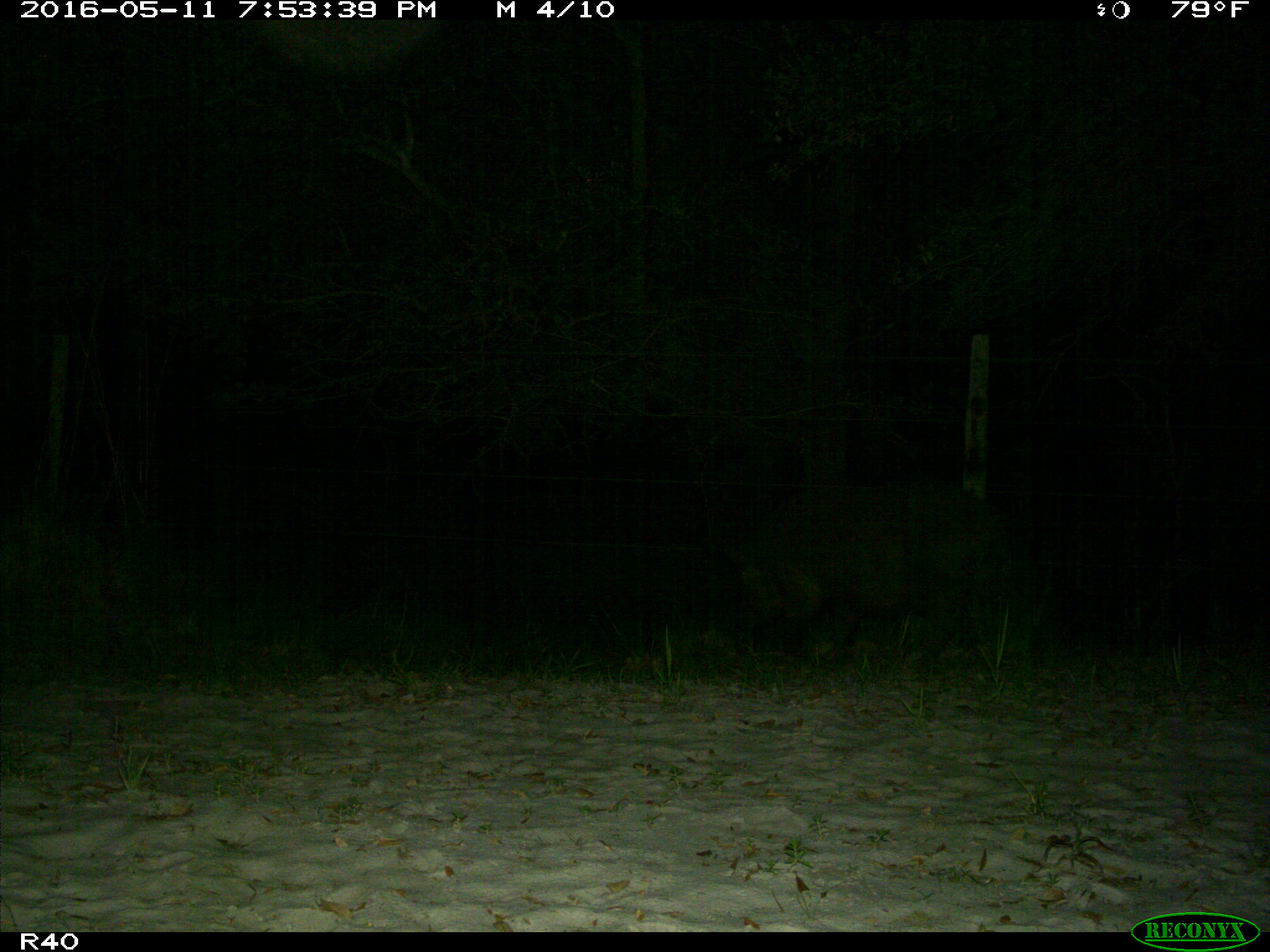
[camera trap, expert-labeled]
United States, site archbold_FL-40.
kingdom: Animalia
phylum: Chordata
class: Mammalia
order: Artiodactyla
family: Suidae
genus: Sus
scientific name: Sus scrofa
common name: wild boar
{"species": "Sus scrofa (wild boar)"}